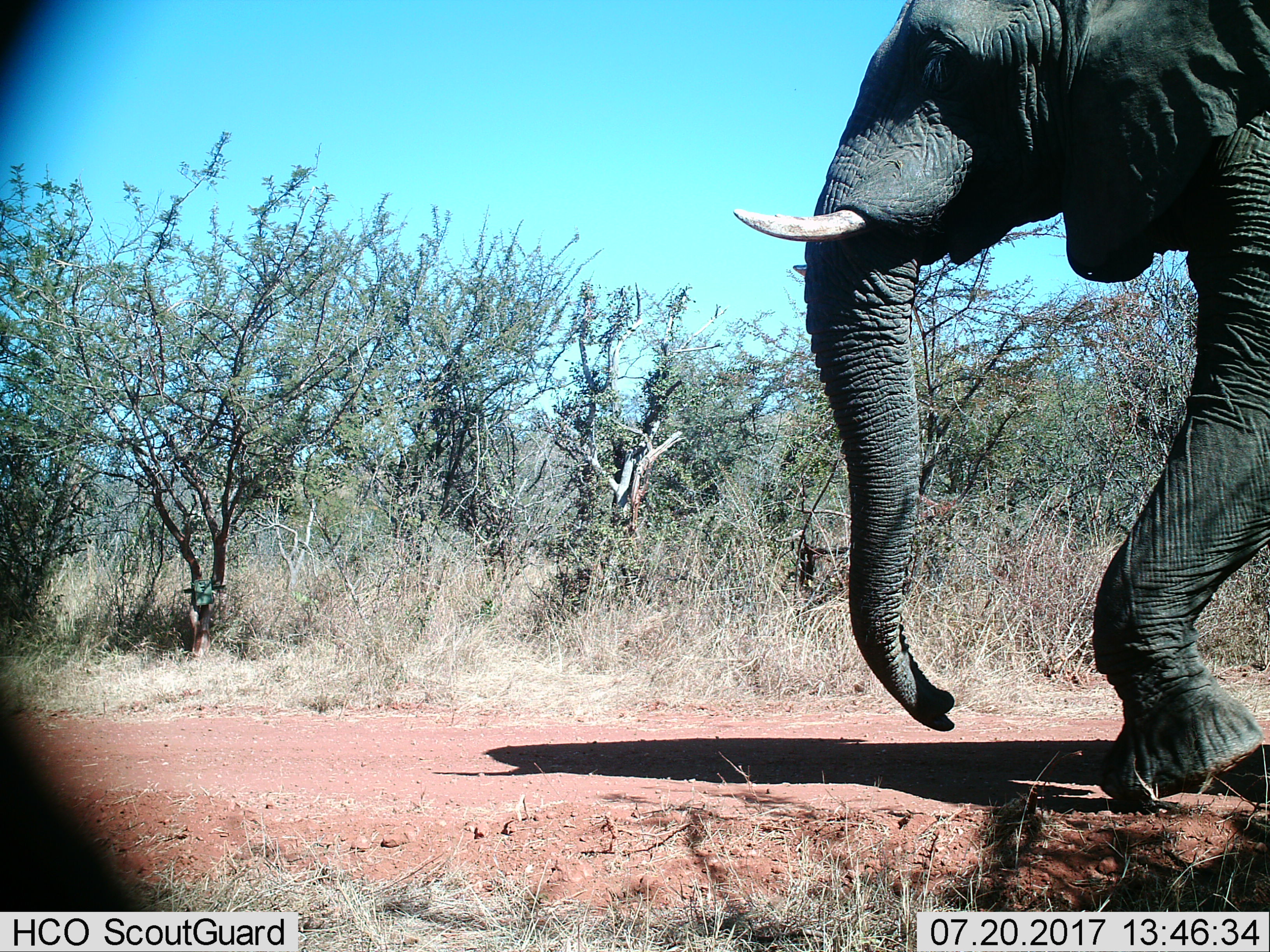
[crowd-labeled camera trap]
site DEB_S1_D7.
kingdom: Animalia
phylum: Chordata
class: Mammalia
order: Proboscidea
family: Elephantidae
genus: Loxodonta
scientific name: Loxodonta africana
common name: african bush elephant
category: elephant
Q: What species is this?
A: Elephant (african bush elephant) (Loxodonta africana).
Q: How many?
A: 1.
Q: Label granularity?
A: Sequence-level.